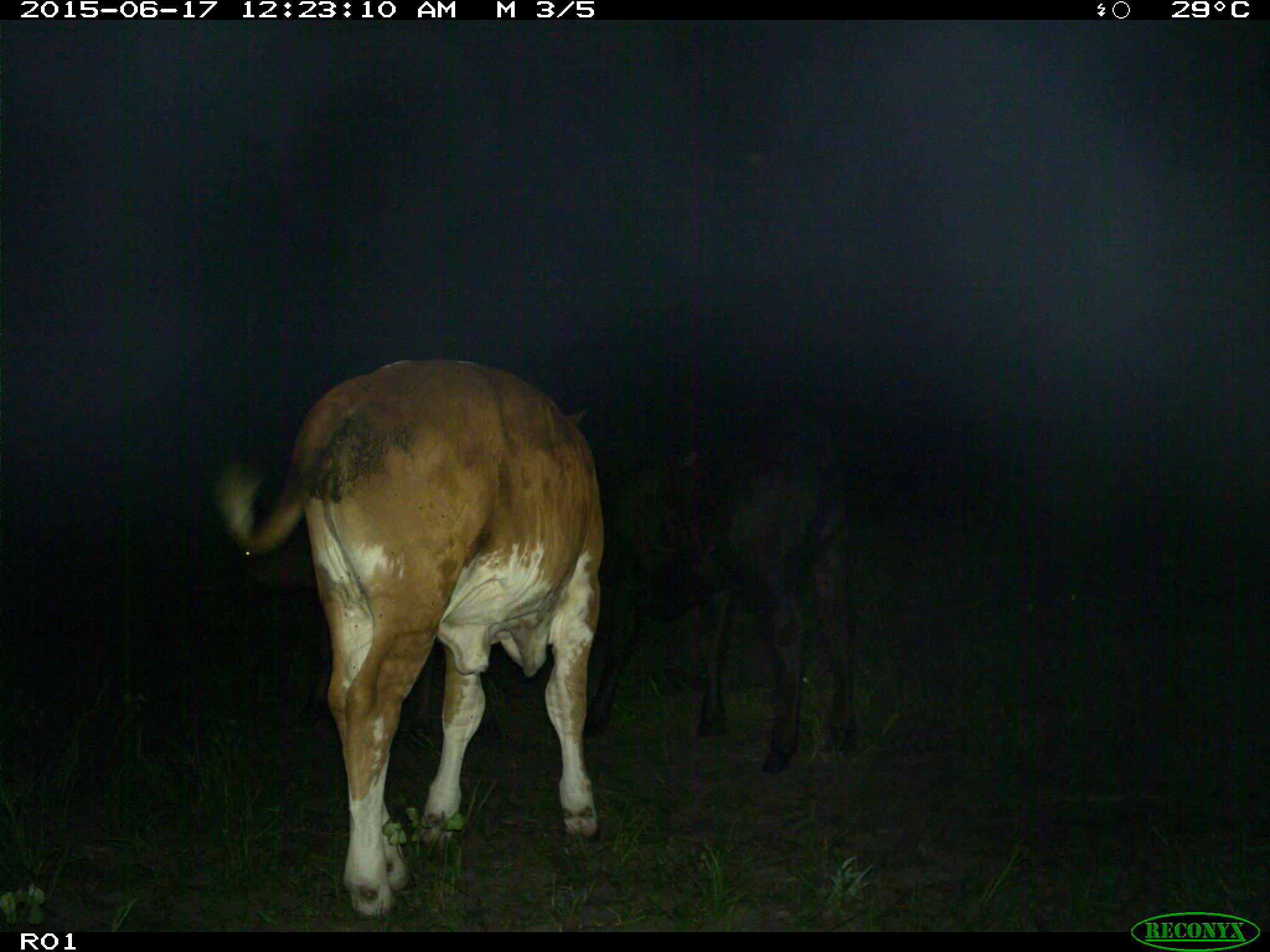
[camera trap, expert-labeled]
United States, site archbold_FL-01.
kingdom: Animalia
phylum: Chordata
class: Mammalia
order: Artiodactyla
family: Bovidae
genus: Bos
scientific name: Bos taurus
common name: domestic cow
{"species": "Bos taurus (domestic cow)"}